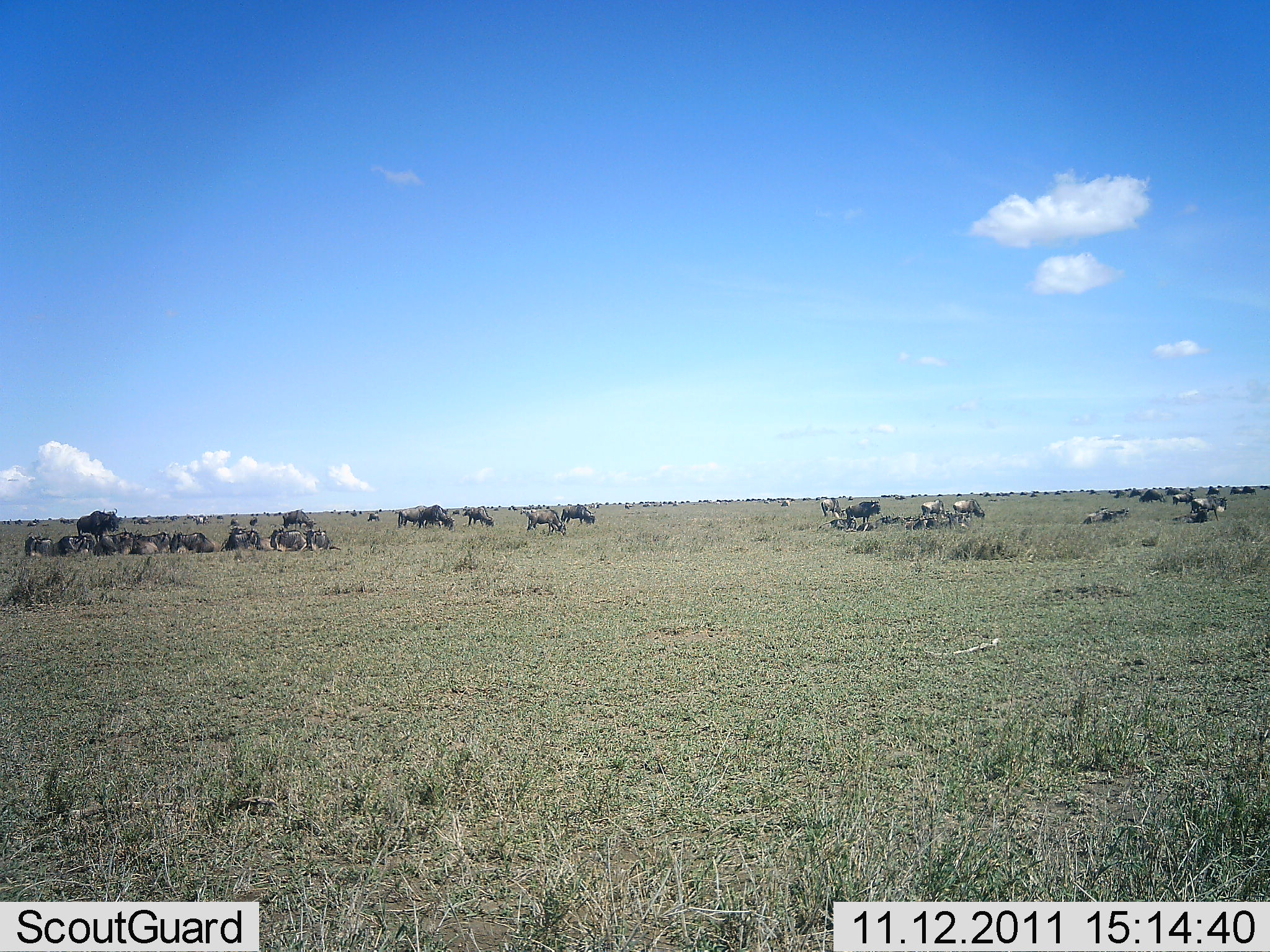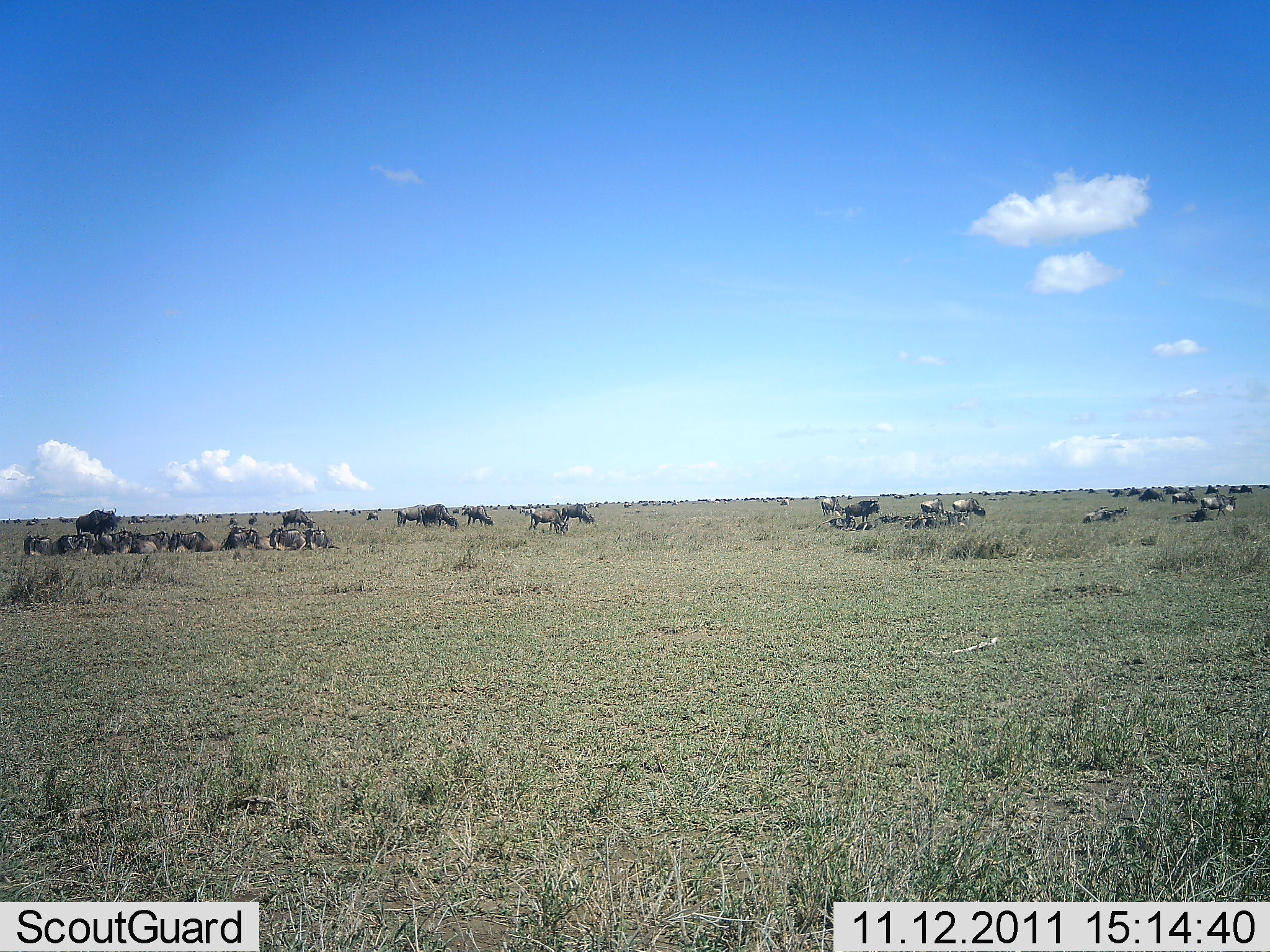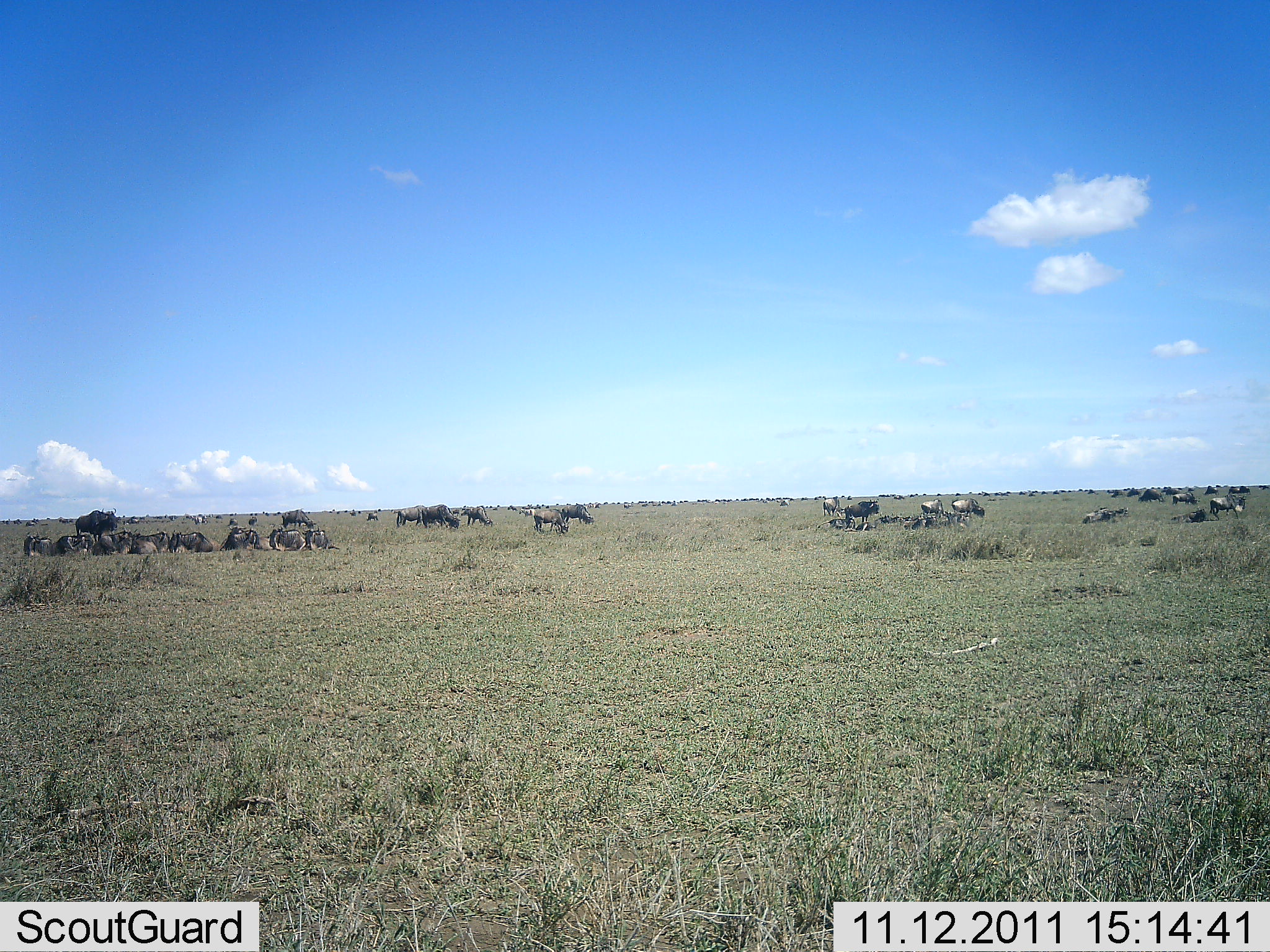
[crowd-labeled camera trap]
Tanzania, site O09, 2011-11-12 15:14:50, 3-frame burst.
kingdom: Animalia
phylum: Chordata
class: Mammalia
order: Artiodactyla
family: Bovidae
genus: Connochaetes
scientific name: Connochaetes taurinus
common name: blue wildebeest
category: wildebeest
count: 11-50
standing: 33%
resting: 83%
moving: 67%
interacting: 0%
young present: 0%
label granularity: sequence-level